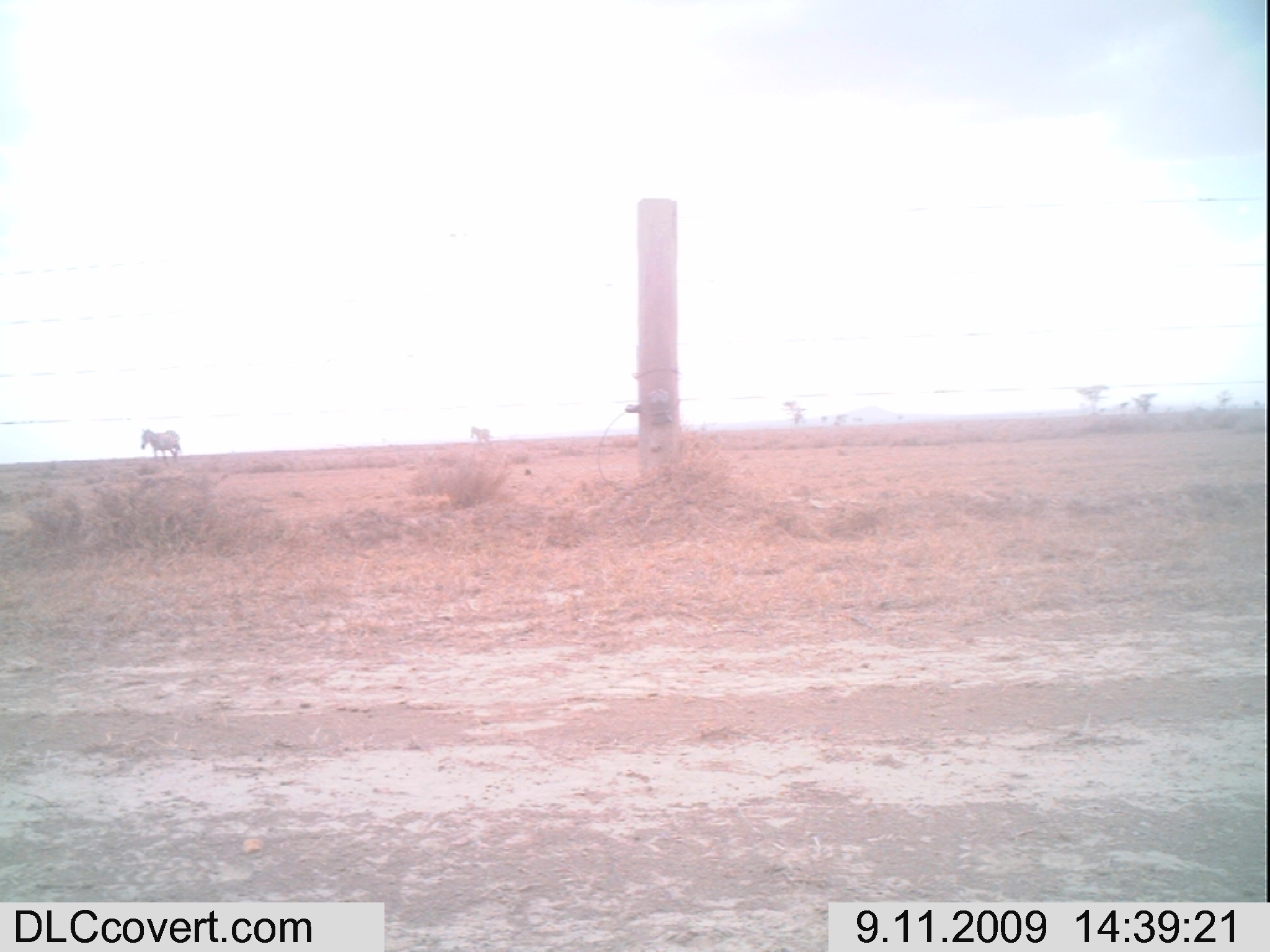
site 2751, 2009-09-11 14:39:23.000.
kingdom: Animalia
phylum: Chordata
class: Mammalia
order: Perissodactyla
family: Equidae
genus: Equus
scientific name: Equus quagga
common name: plains zebra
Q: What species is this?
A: Equus quagga (plains zebra).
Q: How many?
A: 2.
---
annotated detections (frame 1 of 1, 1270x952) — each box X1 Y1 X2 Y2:
equus quagga: 140 428 180 466; 470 427 494 447